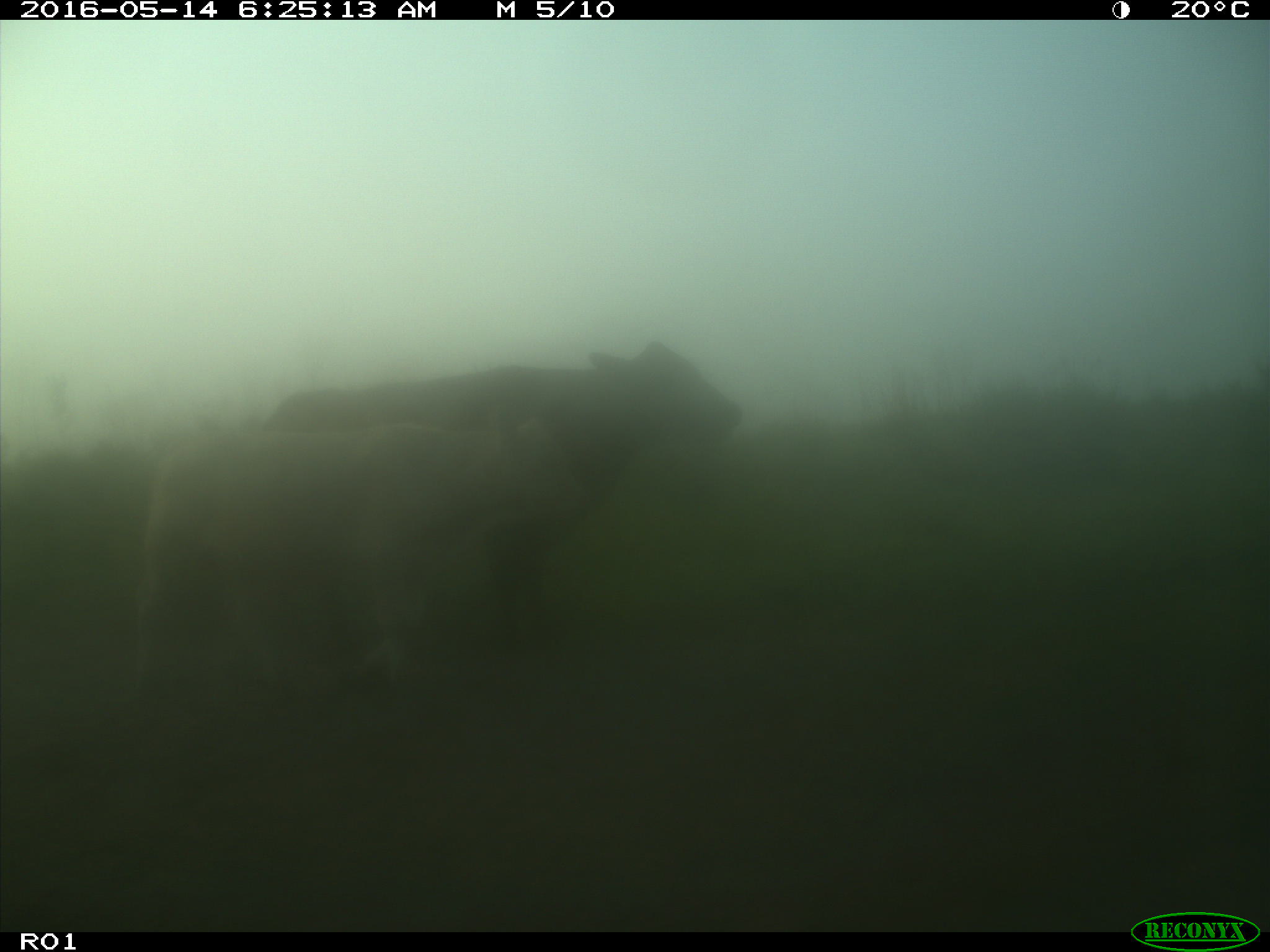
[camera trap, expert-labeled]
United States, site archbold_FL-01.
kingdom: Animalia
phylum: Chordata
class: Mammalia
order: Artiodactyla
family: Bovidae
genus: Bos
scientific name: Bos taurus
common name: domestic cow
Bos taurus (domestic cow).